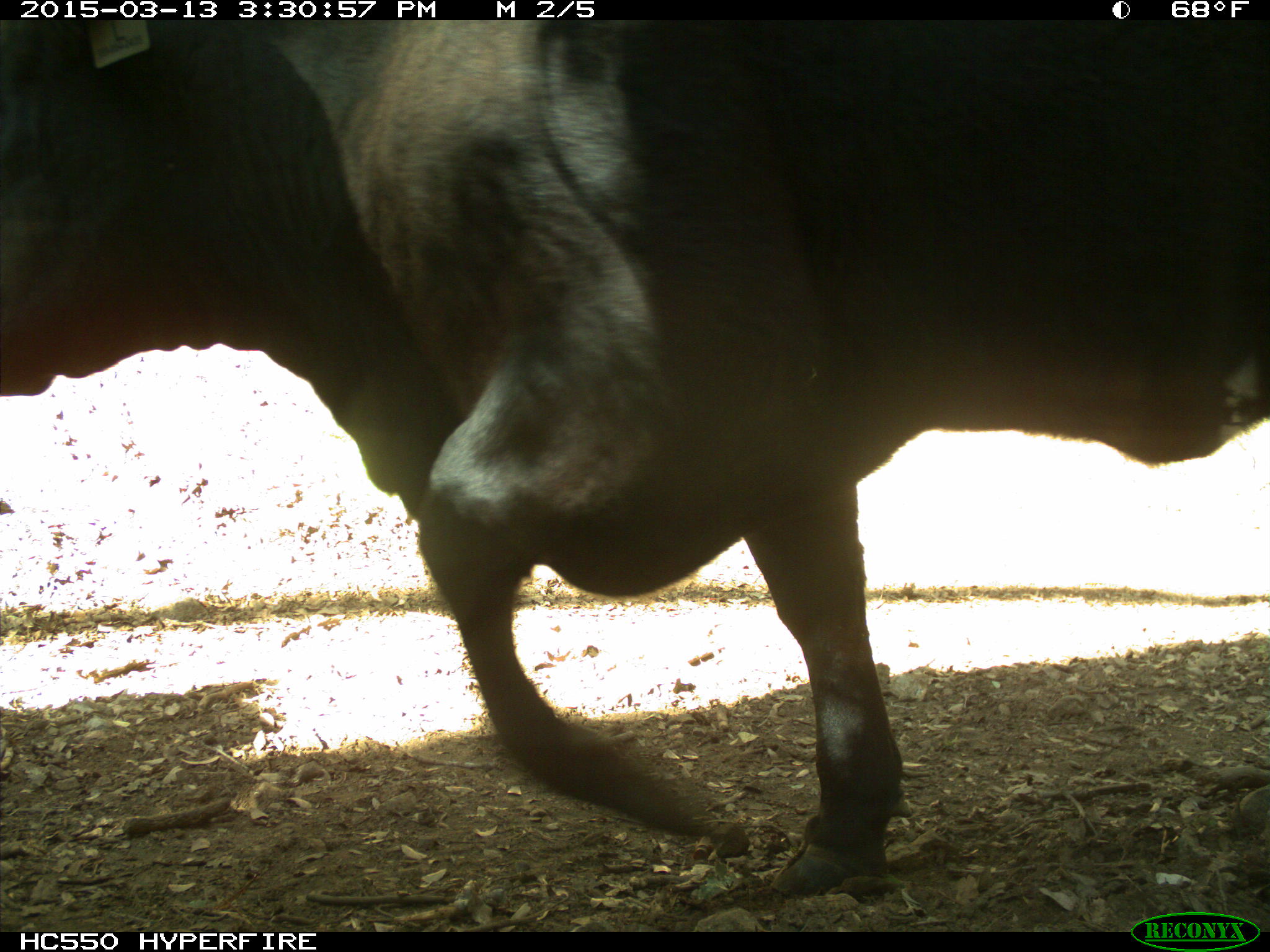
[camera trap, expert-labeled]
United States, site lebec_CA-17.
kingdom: Animalia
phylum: Chordata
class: Mammalia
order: Artiodactyla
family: Bovidae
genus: Bos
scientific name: Bos taurus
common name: domestic cow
Bos taurus (domestic cow).